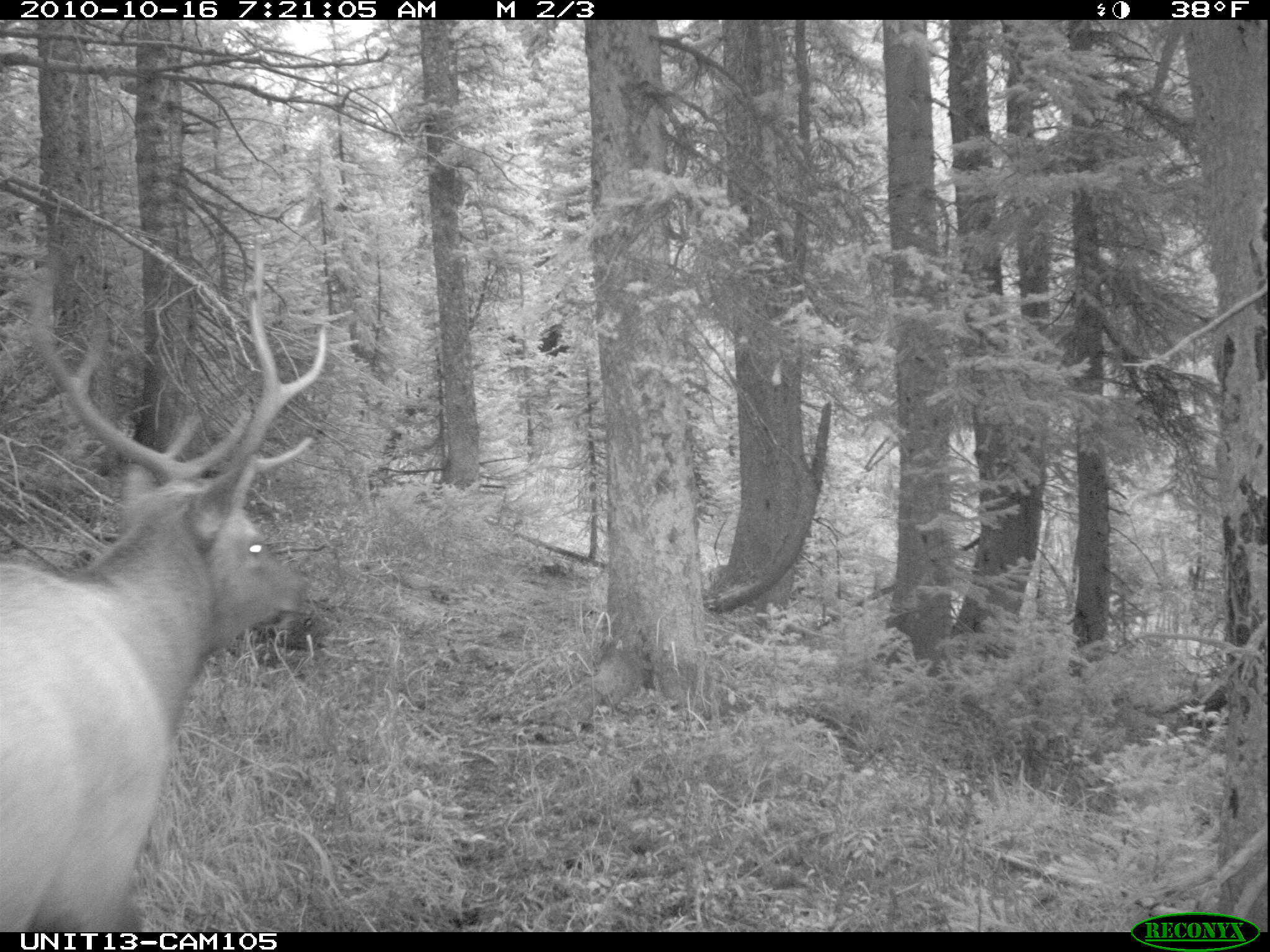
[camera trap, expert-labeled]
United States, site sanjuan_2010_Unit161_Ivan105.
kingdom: Animalia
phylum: Chordata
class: Mammalia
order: Artiodactyla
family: Cervidae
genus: Cervus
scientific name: Cervus elaphus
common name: red deer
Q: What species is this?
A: Cervus elaphus (red deer).